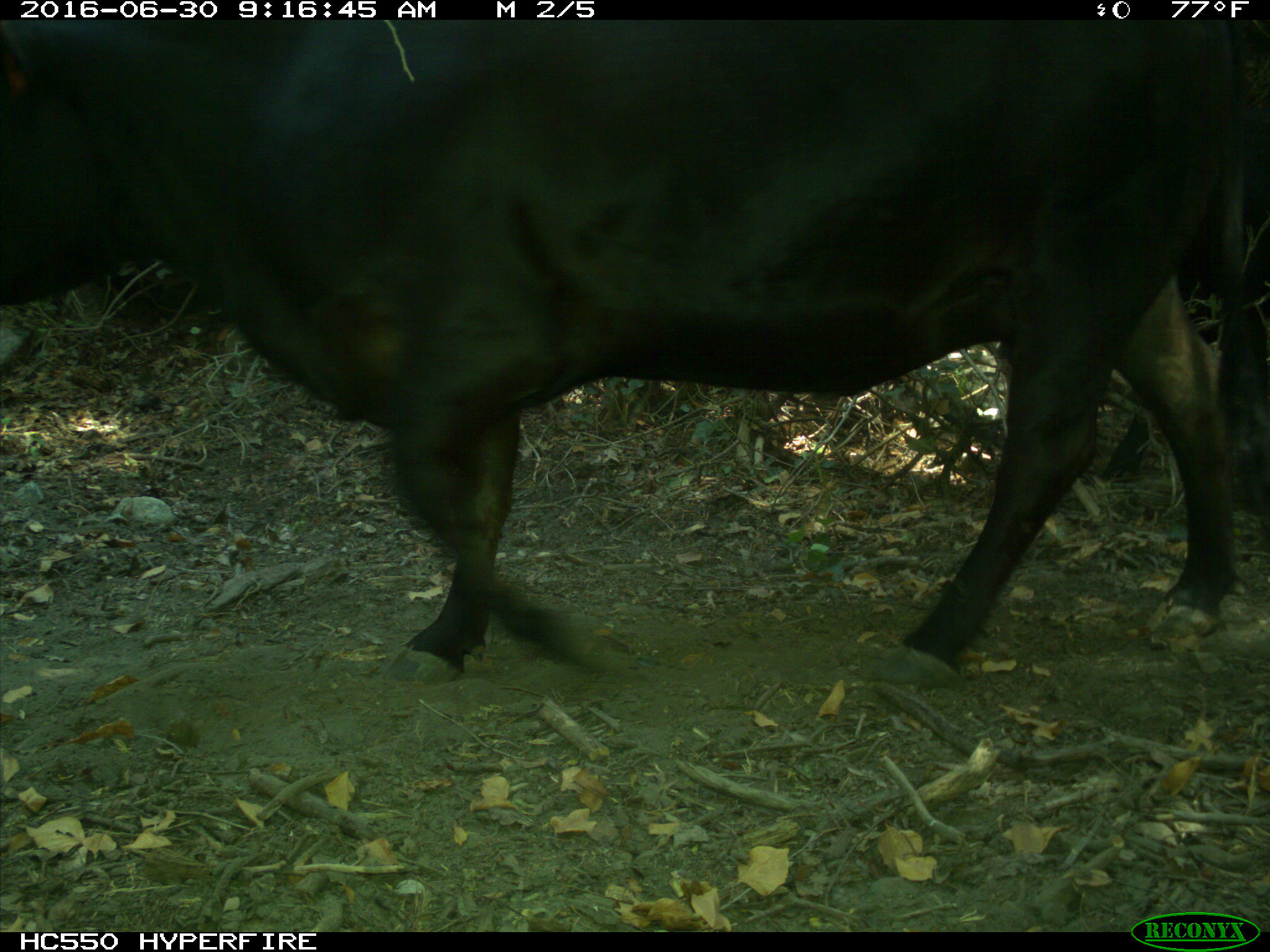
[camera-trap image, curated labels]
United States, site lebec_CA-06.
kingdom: Animalia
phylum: Chordata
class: Mammalia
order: Artiodactyla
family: Bovidae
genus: Bos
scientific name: Bos taurus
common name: domestic cow